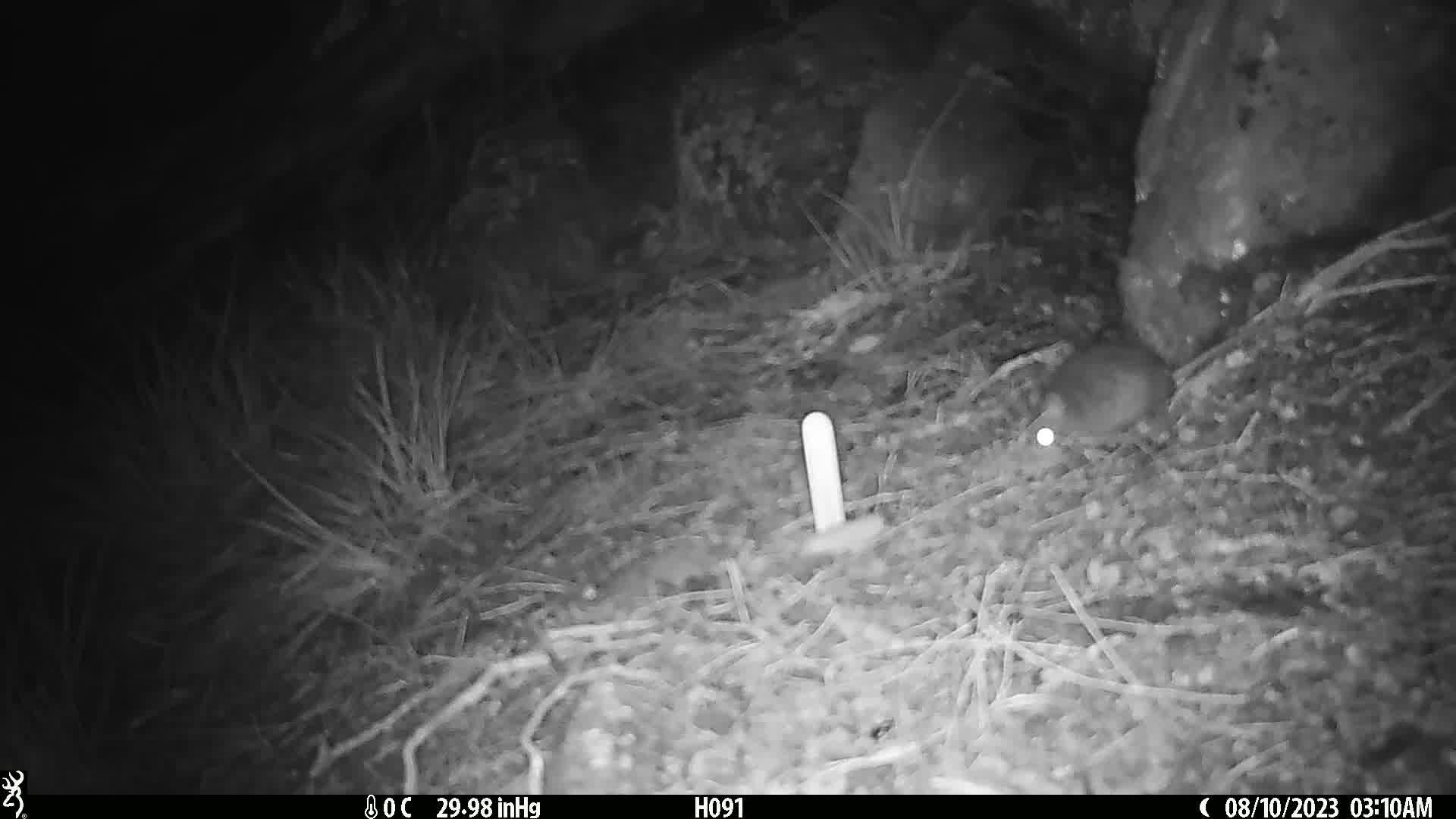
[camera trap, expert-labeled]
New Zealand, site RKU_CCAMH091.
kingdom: Animalia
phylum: Chordata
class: Mammalia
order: Rodentia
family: Muridae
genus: Rattus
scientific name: Rattus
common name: rat